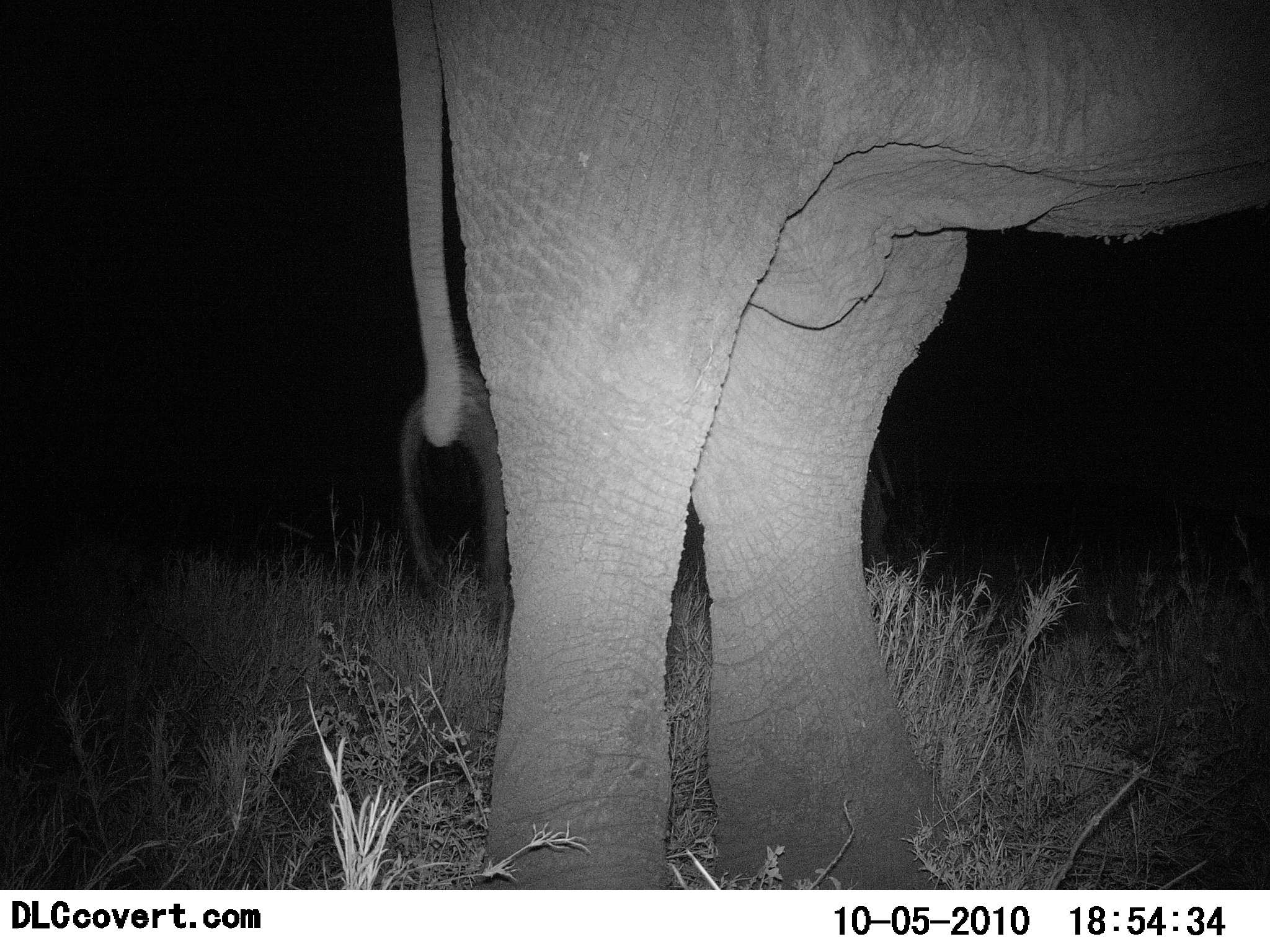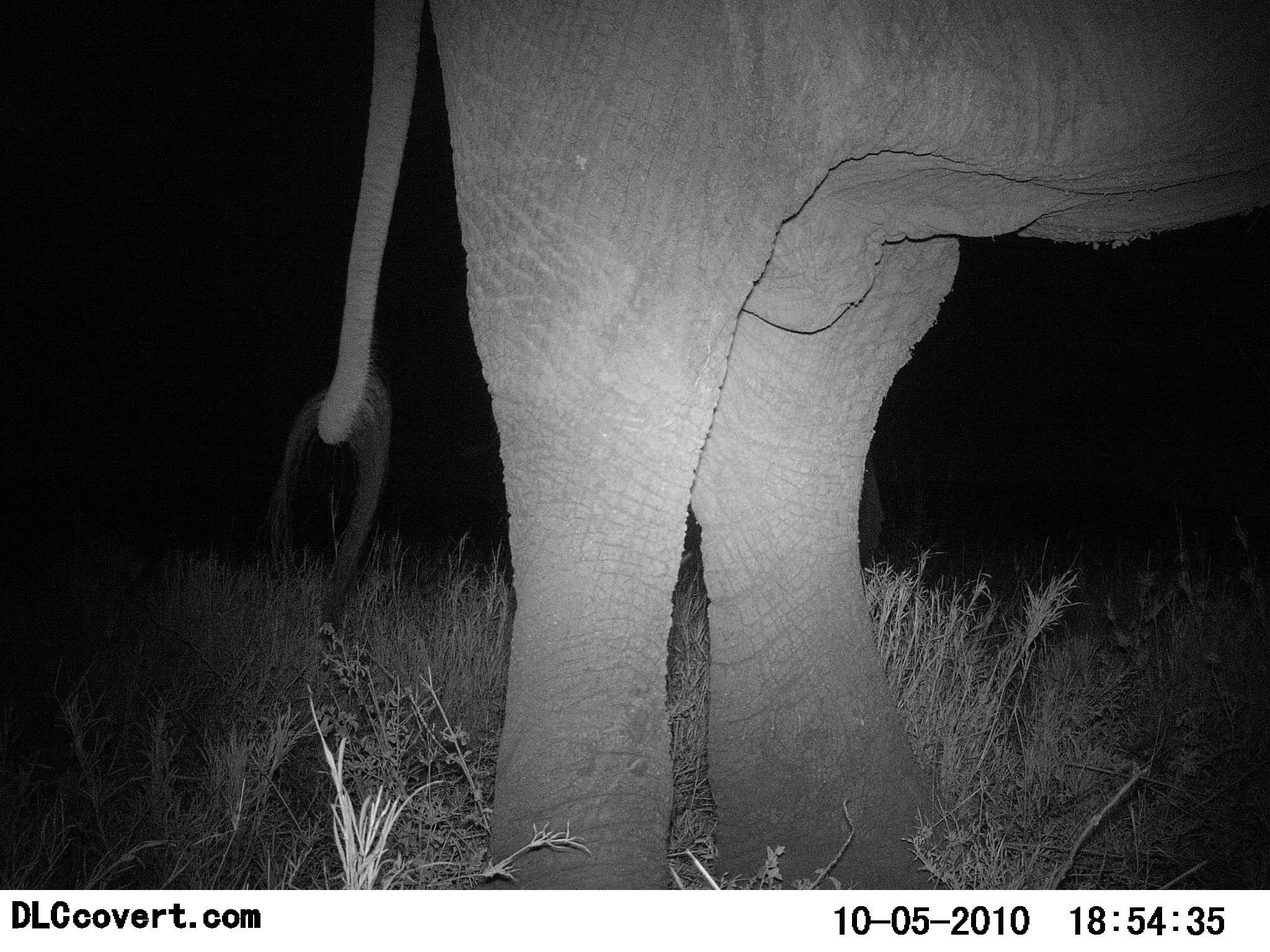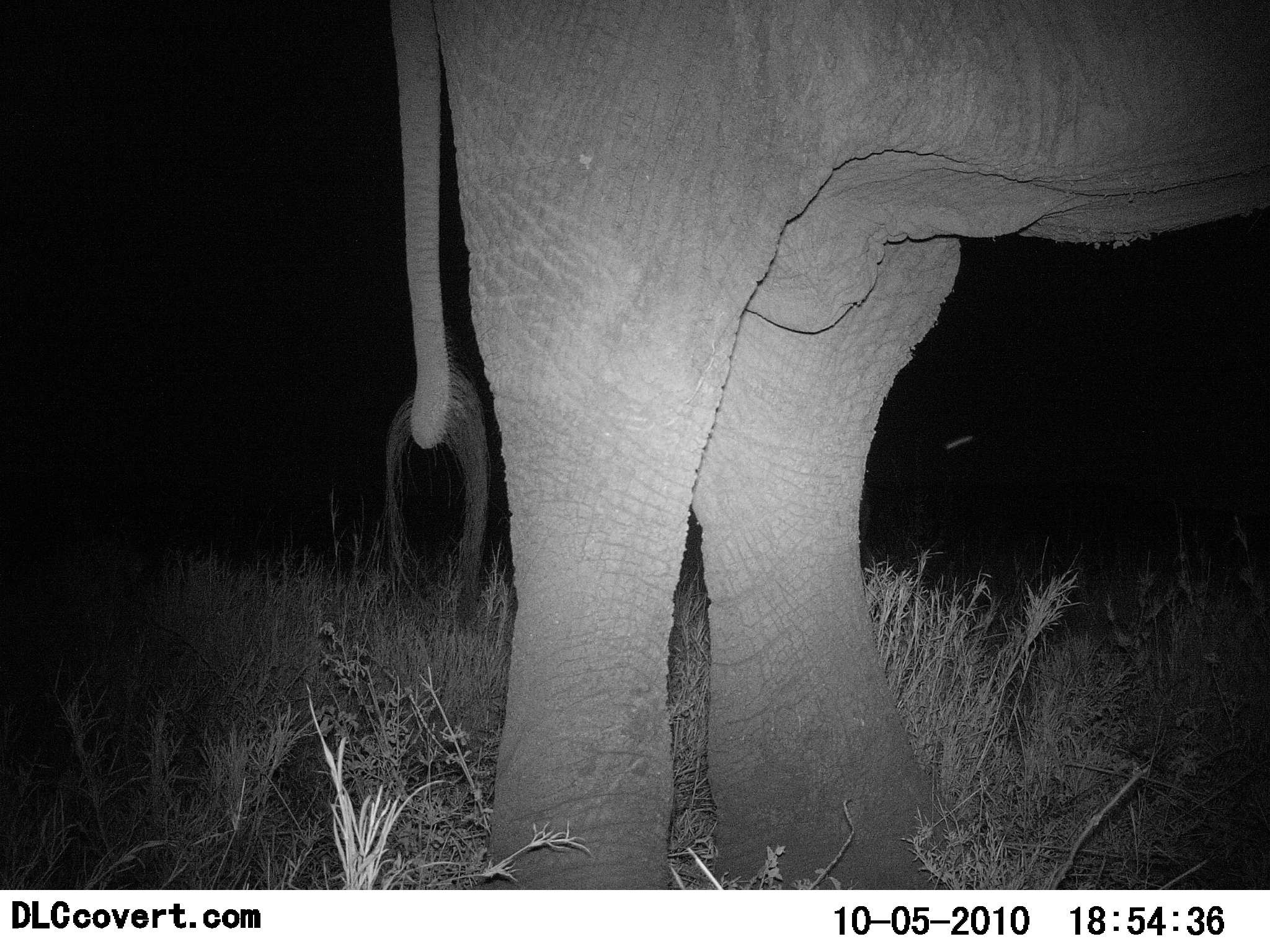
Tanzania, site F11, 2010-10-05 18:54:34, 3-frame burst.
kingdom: Animalia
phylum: Chordata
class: Mammalia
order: Proboscidea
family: Elephantidae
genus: Loxodonta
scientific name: Loxodonta africana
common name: african bush elephant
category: elephant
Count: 1.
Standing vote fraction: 100%.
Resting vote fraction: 0%.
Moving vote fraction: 0%.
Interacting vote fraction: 0%.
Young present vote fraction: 0%.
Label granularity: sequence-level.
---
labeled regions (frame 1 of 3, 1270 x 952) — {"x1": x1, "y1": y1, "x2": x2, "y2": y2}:
animal: {"x1": 389, "y1": 1, "x2": 1270, "y2": 888}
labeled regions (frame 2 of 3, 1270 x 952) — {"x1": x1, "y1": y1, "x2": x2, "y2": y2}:
animal: {"x1": 317, "y1": 1, "x2": 1270, "y2": 890}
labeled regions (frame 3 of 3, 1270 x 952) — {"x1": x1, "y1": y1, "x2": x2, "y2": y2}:
animal: {"x1": 378, "y1": 1, "x2": 1270, "y2": 890}